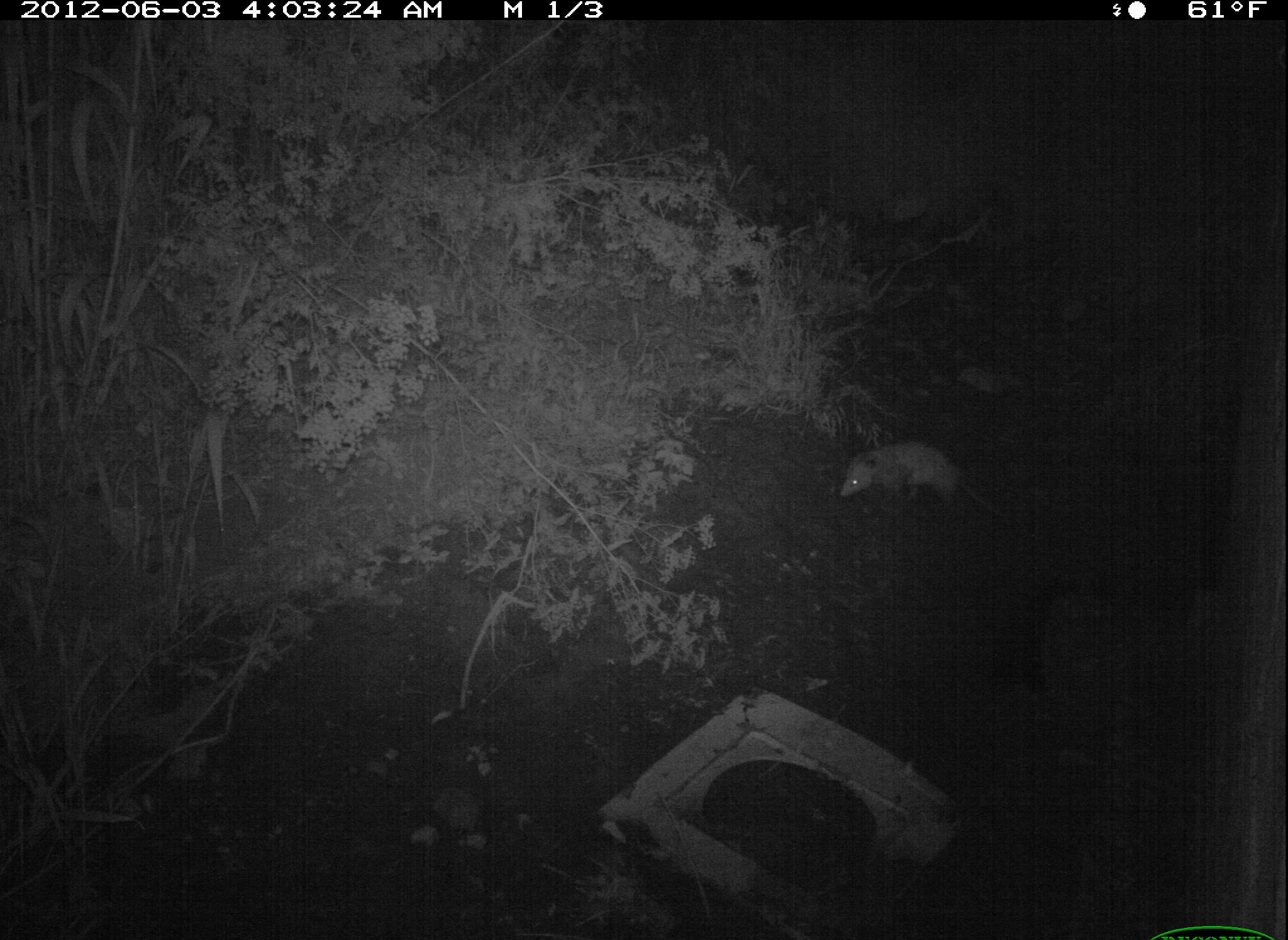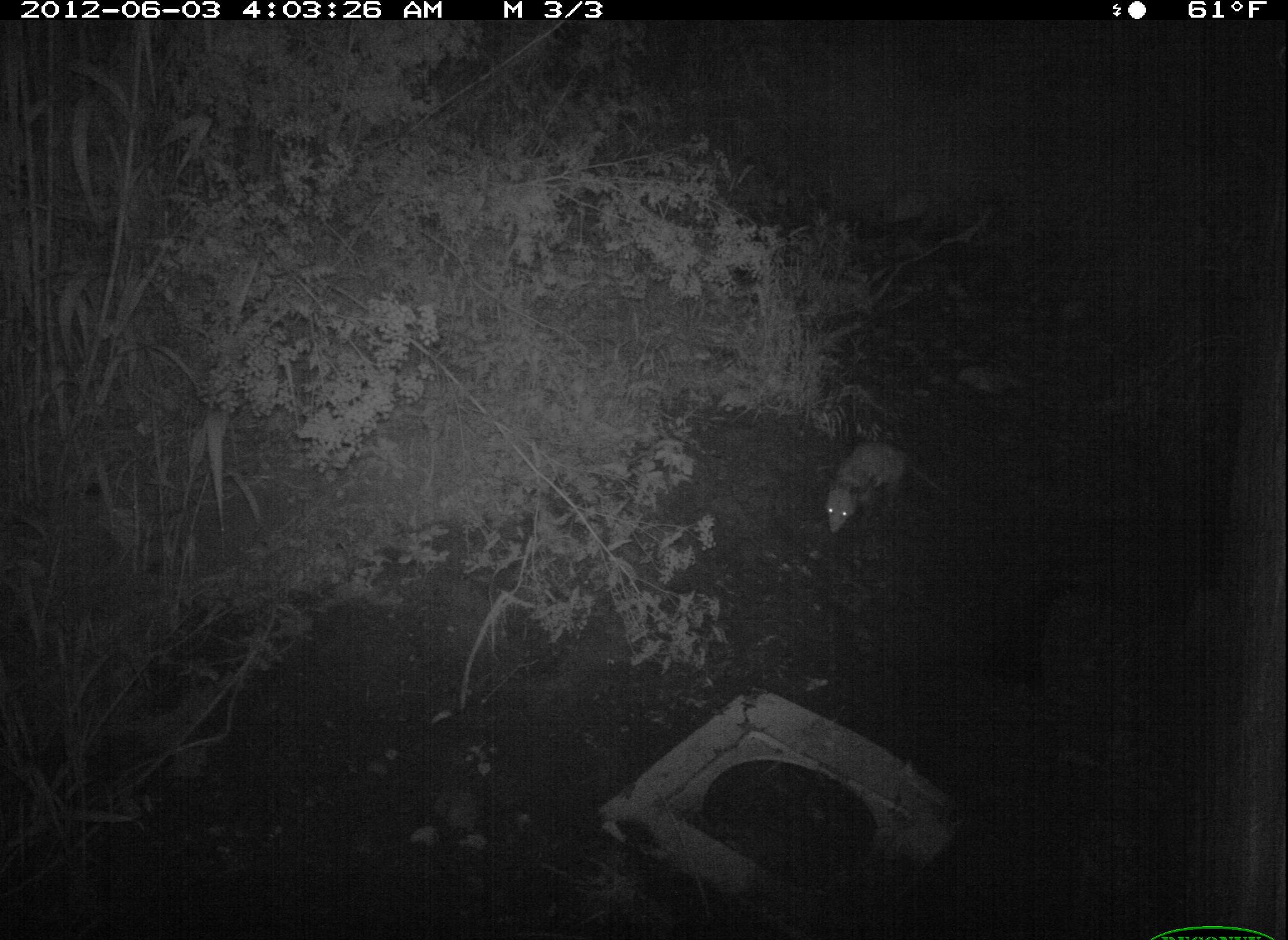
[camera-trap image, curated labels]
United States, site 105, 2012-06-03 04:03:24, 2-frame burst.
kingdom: Animalia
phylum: Chordata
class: Mammalia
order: Didelphimorphia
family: Didelphidae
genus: Didelphis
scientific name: Didelphis virginiana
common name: virginia opossum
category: opossum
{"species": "opossum (virginia opossum) (Didelphis virginiana)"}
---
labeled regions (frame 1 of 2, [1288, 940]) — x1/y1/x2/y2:
opossum: 829/438/1026/532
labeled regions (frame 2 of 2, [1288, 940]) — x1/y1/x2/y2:
opossum: 818/419/942/564